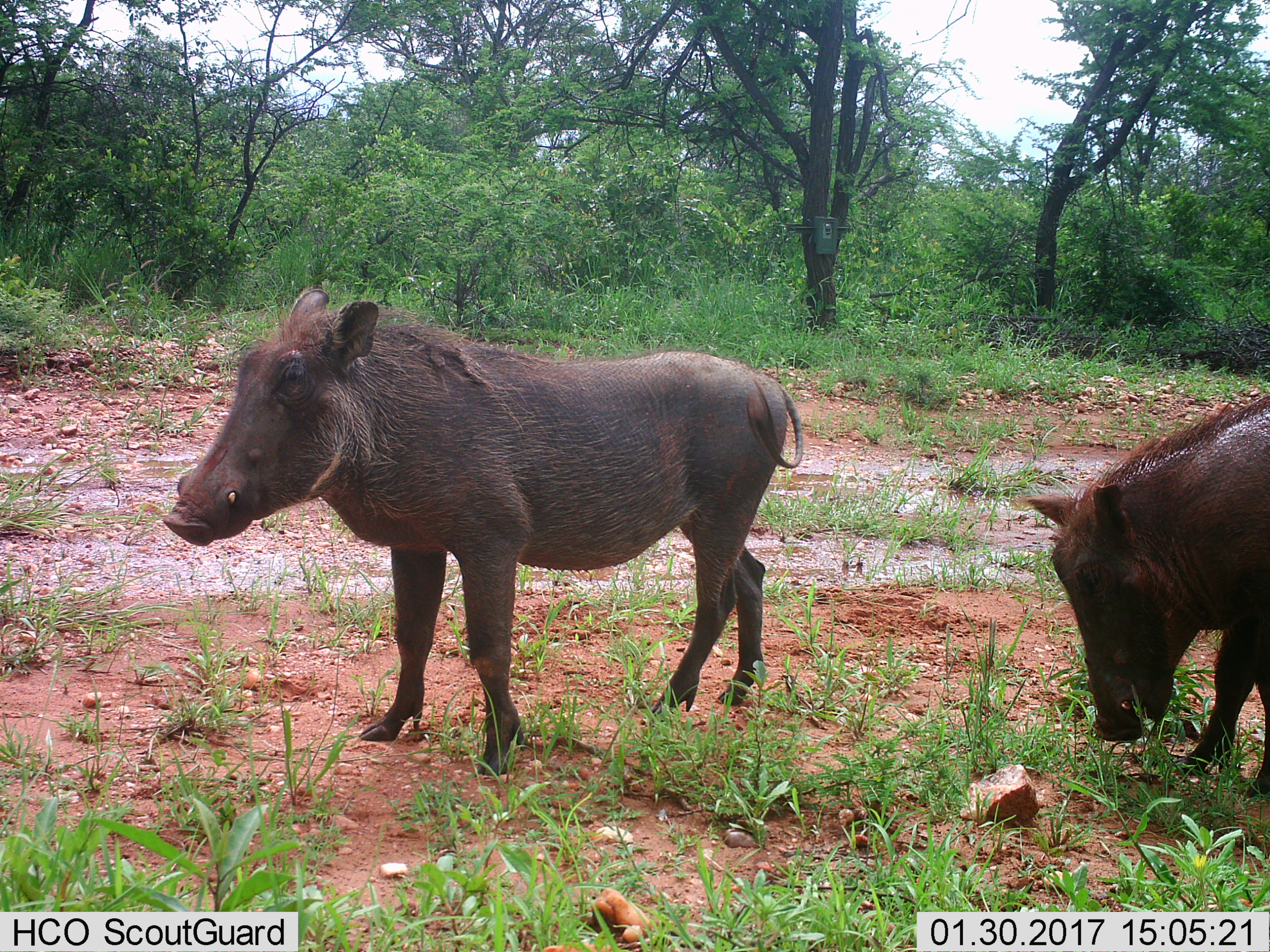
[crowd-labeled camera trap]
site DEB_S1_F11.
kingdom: Animalia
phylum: Chordata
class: Mammalia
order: Artiodactyla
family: Suidae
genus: Phacochoerus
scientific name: Phacochoerus africanus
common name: warthog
Warthog (Phacochoerus africanus), count 2. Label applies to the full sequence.